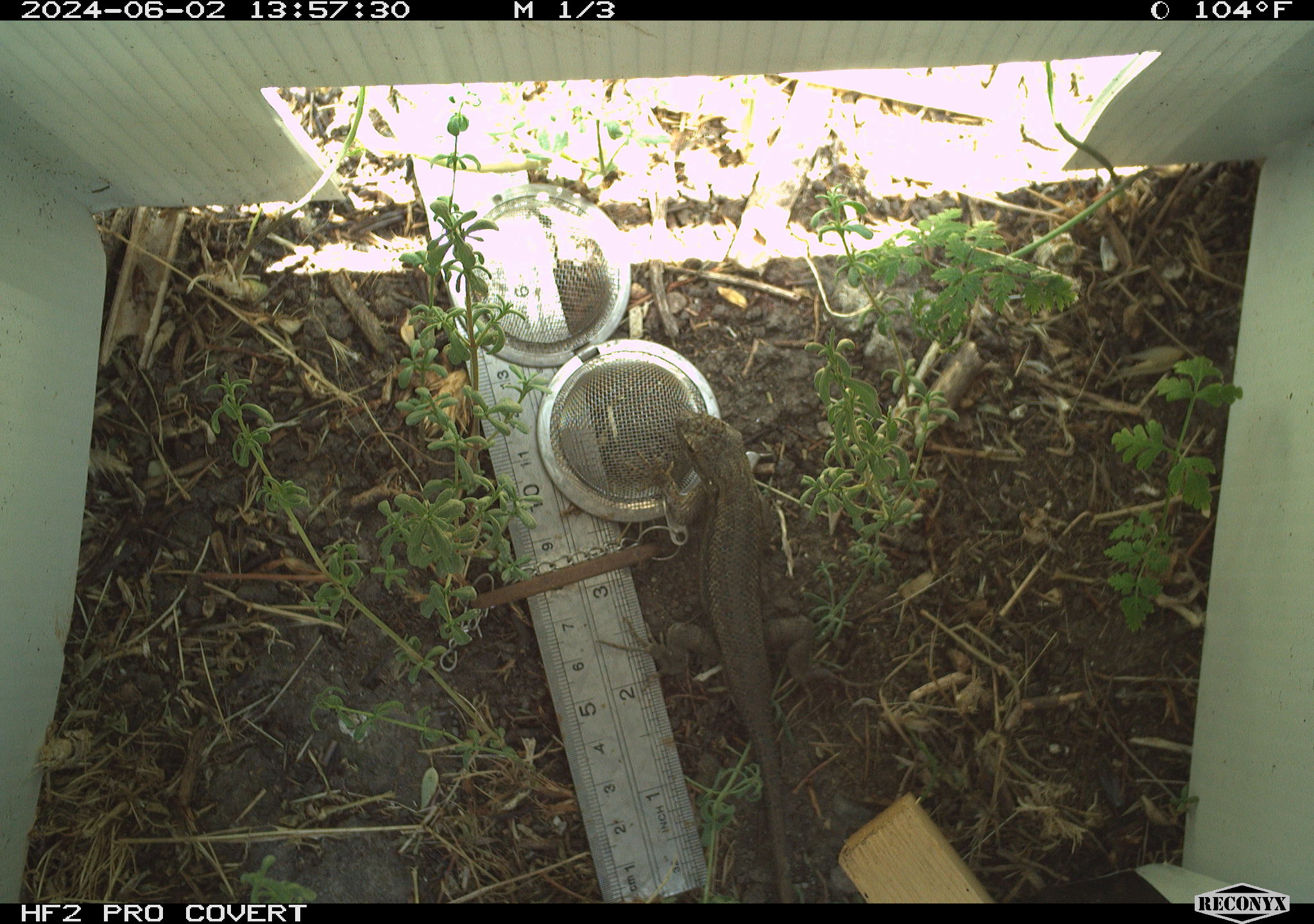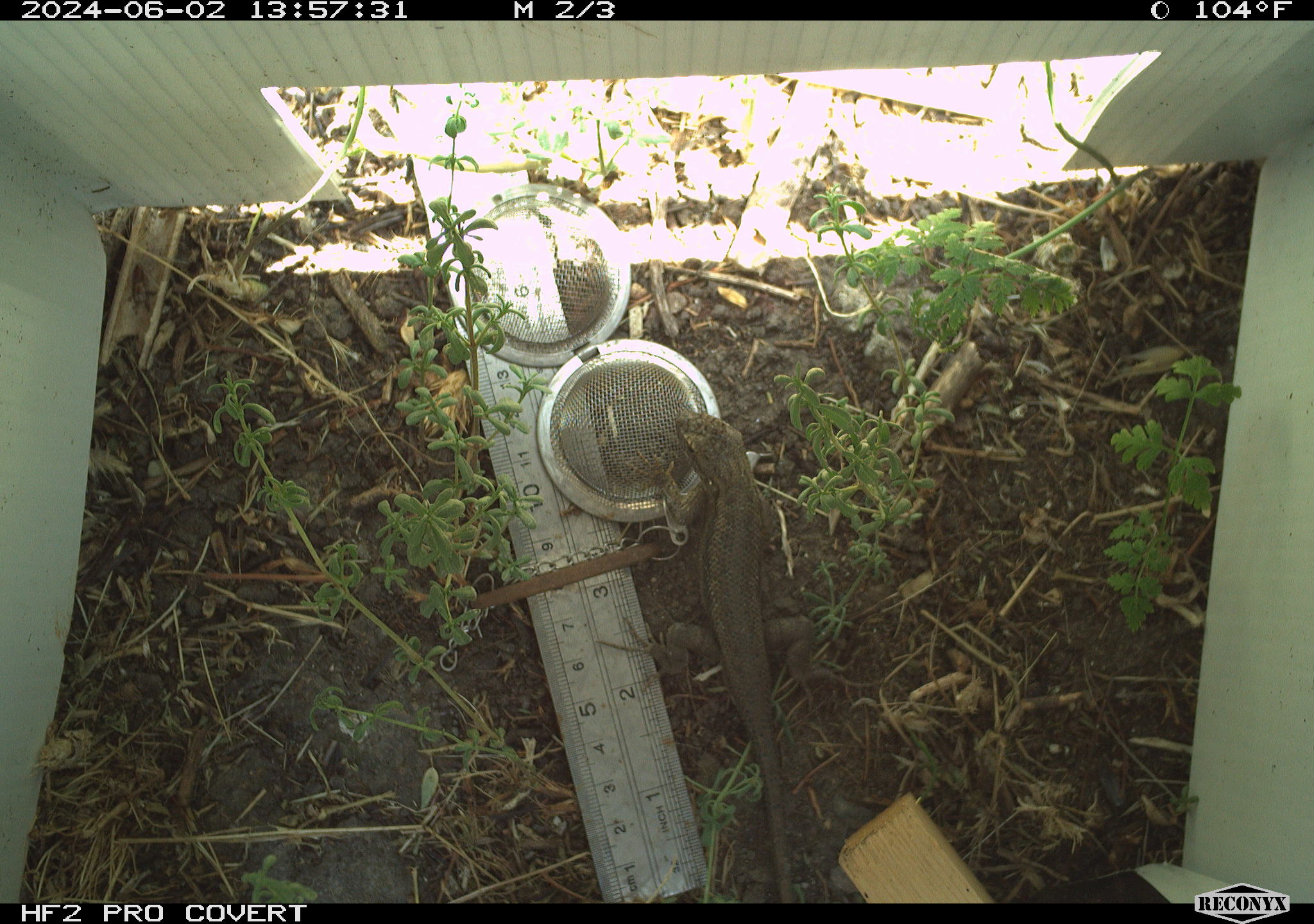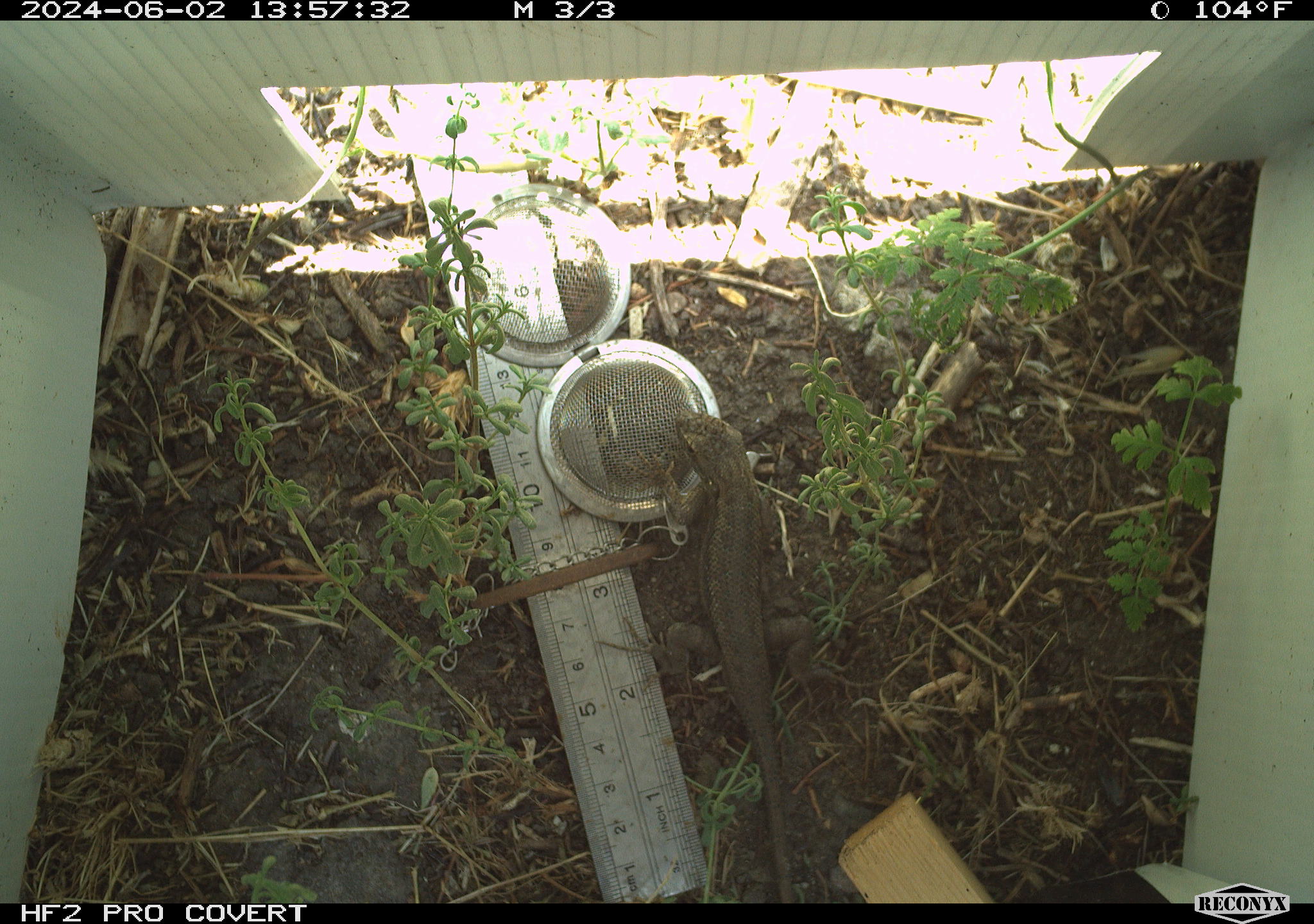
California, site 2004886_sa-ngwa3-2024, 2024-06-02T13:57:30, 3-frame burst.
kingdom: Animalia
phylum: Chordata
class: Reptilia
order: Squamata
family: Phrynosomatidae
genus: Sceloporus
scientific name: Sceloporus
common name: spiny lizards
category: sceloporus species